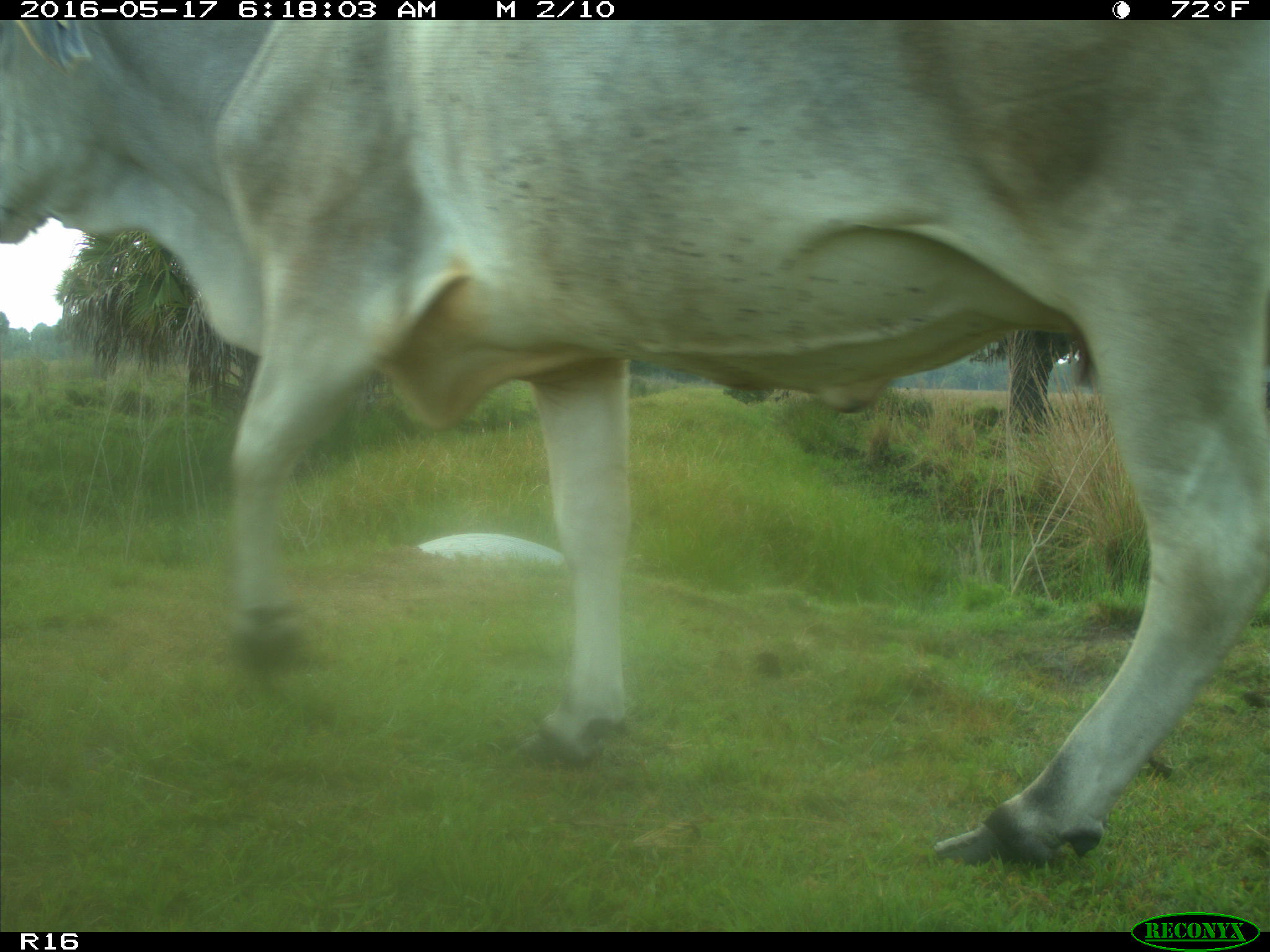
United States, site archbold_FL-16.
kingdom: Animalia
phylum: Chordata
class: Mammalia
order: Artiodactyla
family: Bovidae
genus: Bos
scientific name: Bos taurus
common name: domestic cow